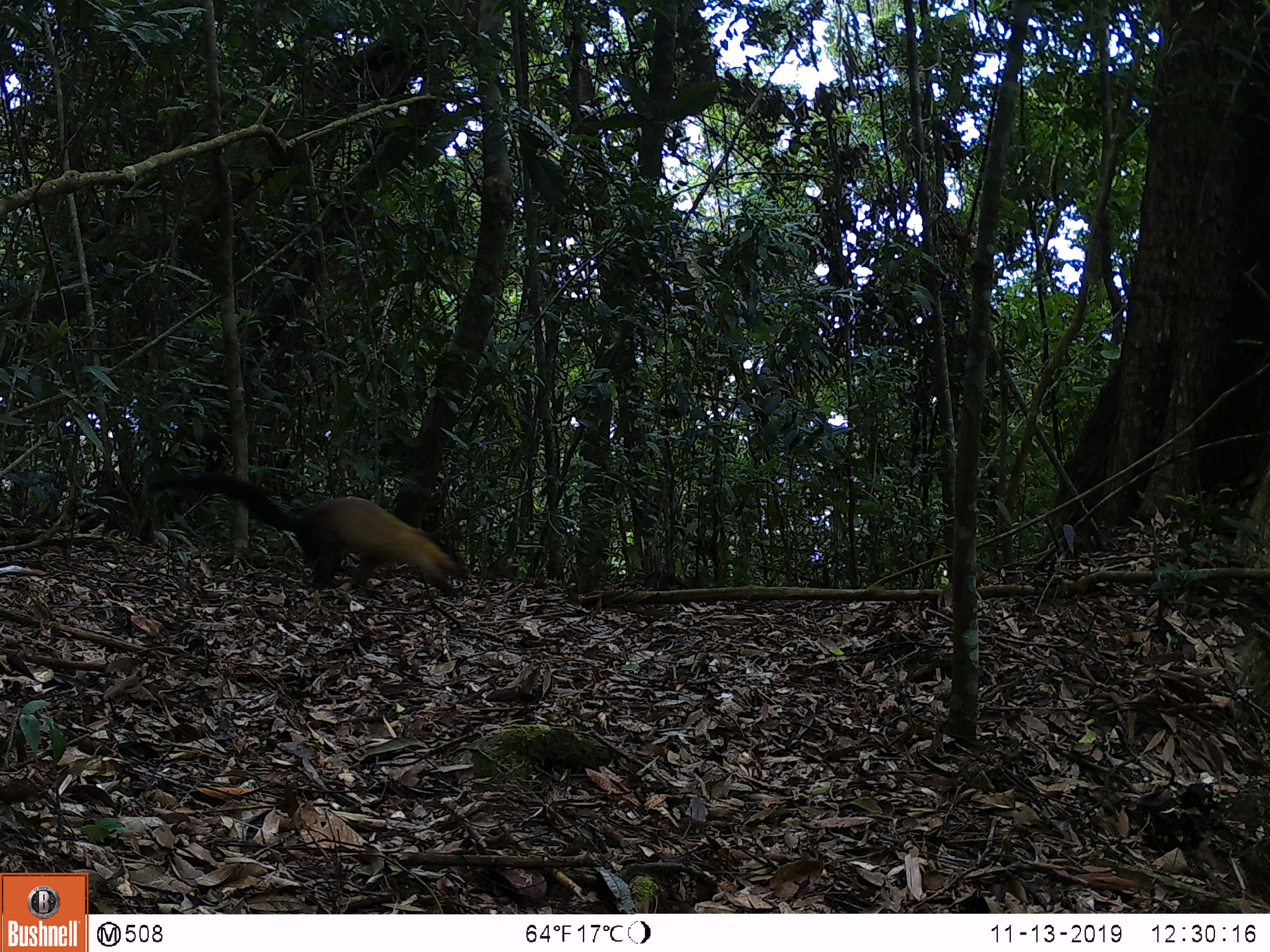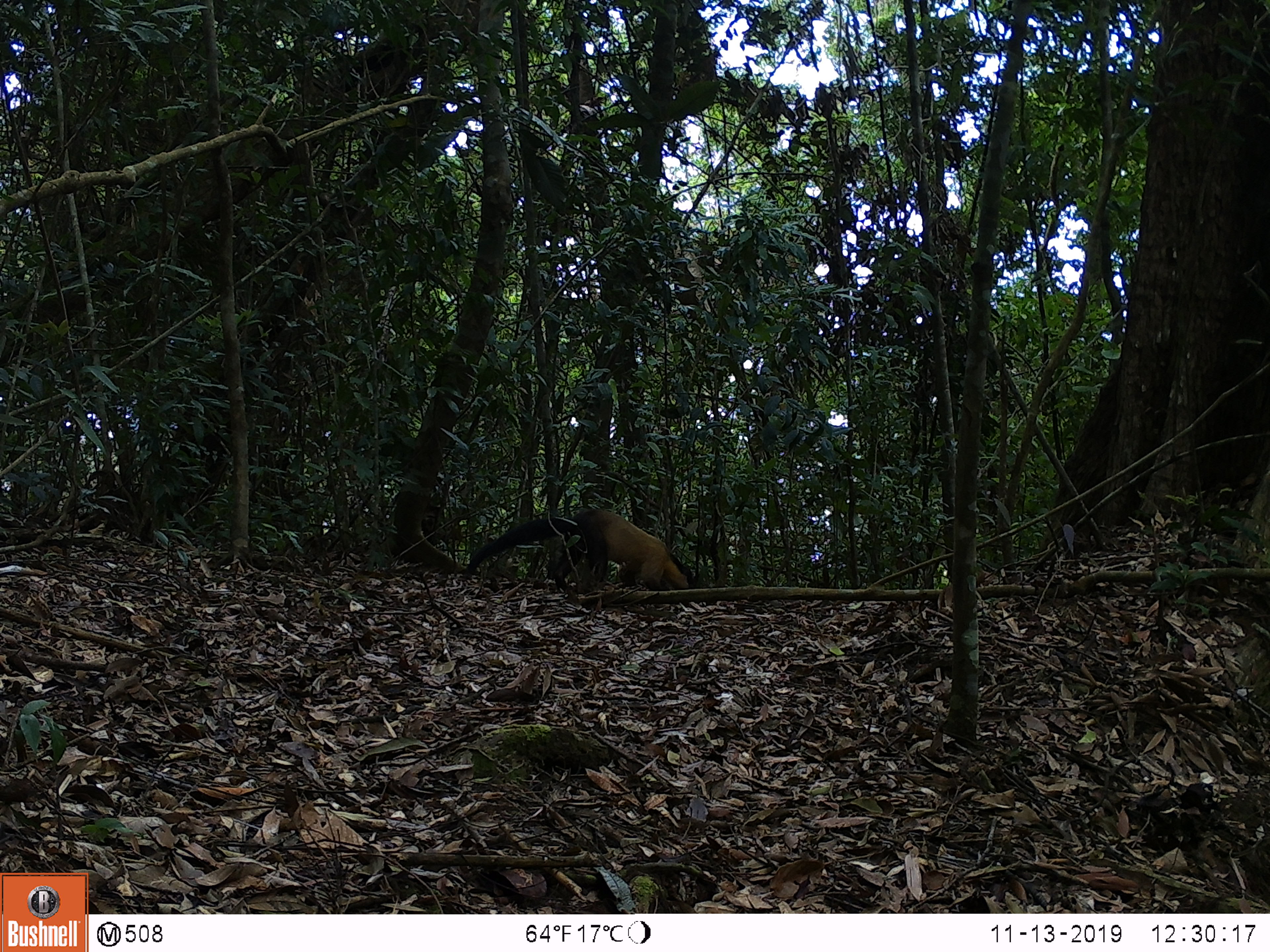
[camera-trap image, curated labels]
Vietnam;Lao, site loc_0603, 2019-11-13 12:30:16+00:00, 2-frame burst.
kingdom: Animalia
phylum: Chordata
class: Mammalia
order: Carnivora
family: Mustelidae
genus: Martes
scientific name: Martes flavigula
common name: yellow-throated marten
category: yellow throated marten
Yellow throated marten (yellow-throated marten) (Martes flavigula). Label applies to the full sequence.